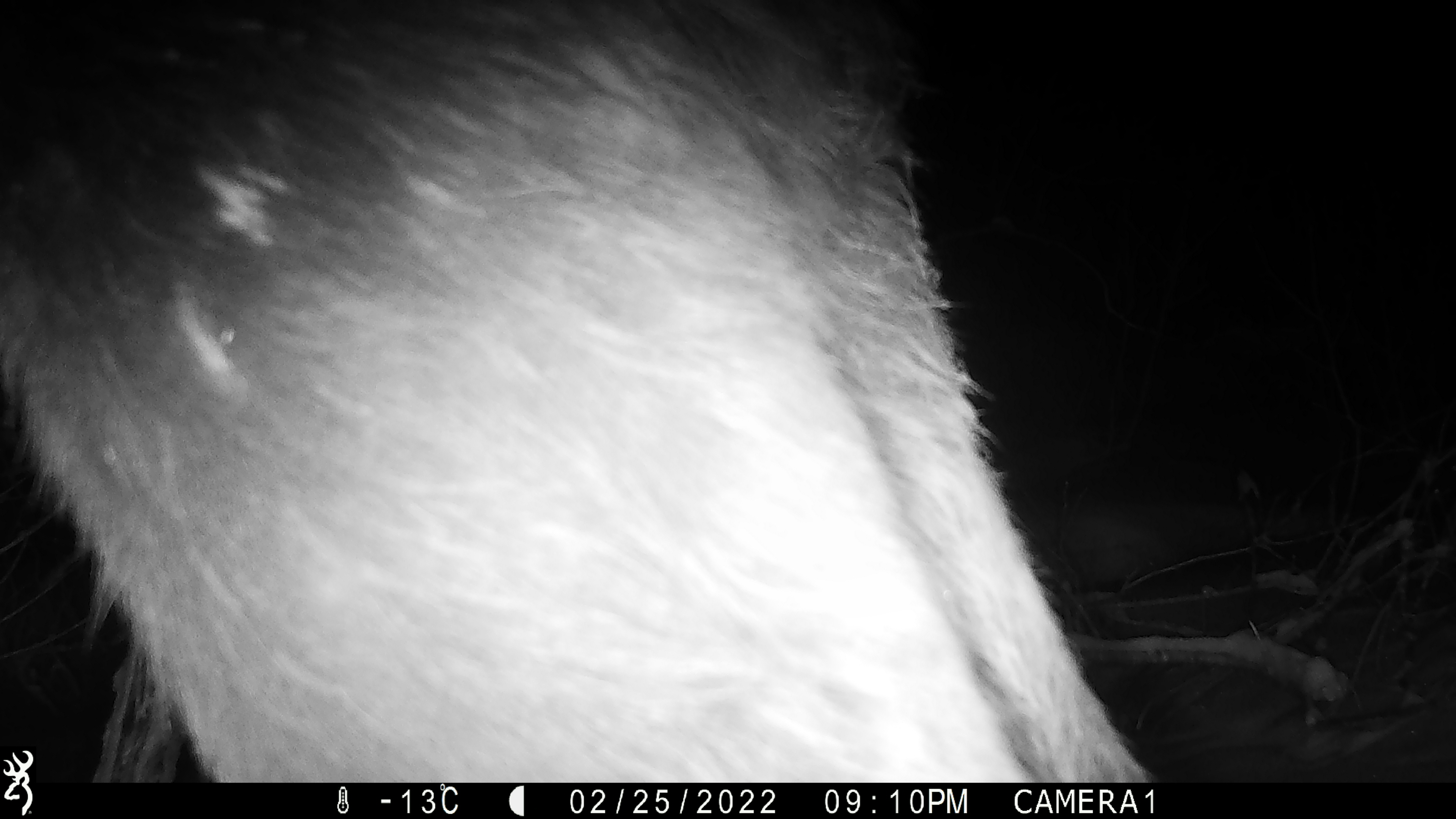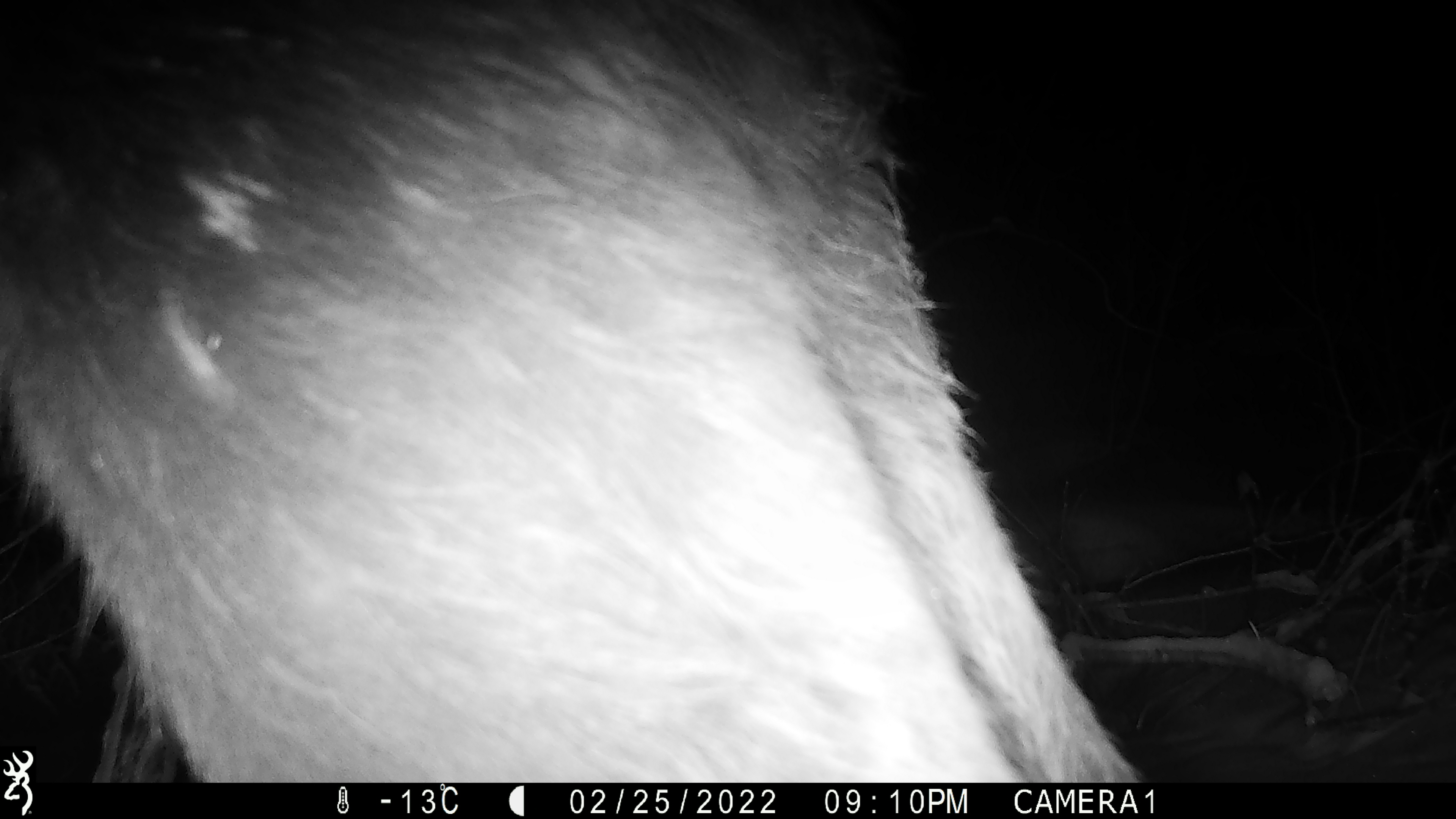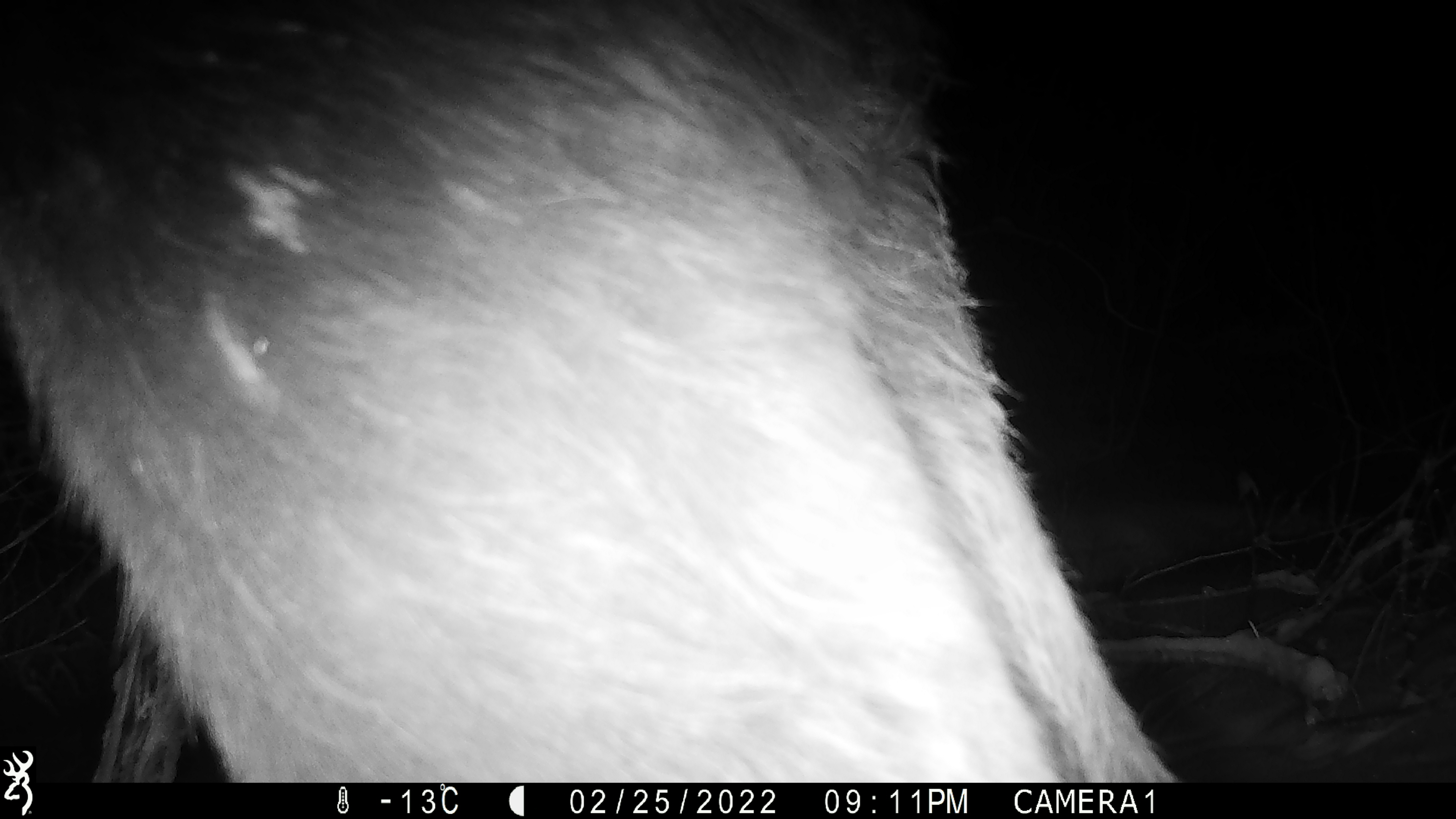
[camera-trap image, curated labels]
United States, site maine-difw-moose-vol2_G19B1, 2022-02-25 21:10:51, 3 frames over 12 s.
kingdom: Animalia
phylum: Chordata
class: Mammalia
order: Artiodactyla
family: Cervidae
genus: Alces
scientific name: Alces alces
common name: moose